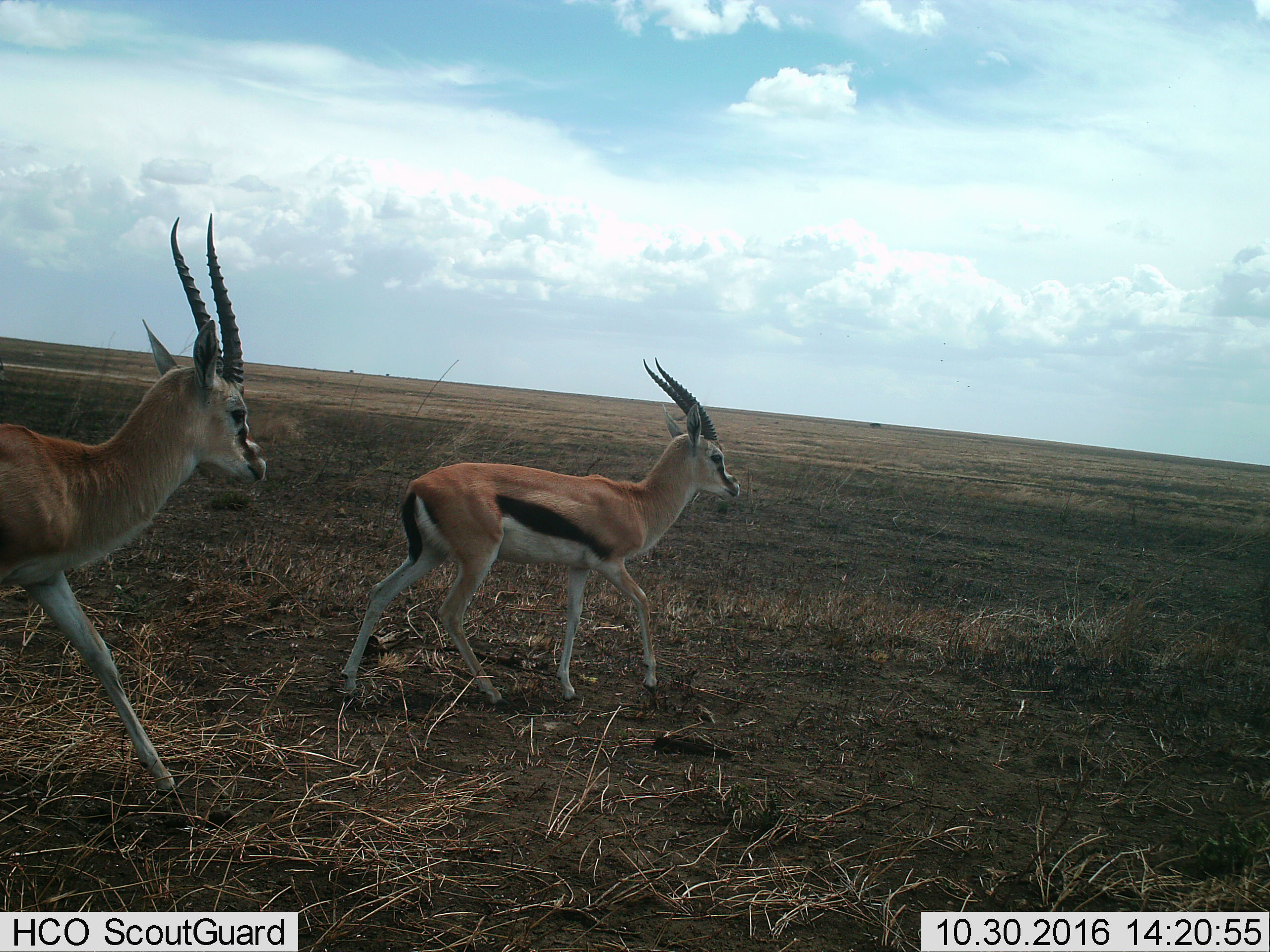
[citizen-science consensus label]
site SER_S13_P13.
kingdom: Animalia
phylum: Chordata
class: Mammalia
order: Artiodactyla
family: Bovidae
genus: Eudorcas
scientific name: Eudorcas thomsonii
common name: thomson's gazelle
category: gazellethomsons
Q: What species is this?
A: Gazellethomsons (thomson's gazelle) (Eudorcas thomsonii).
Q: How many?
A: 2.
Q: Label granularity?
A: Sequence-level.